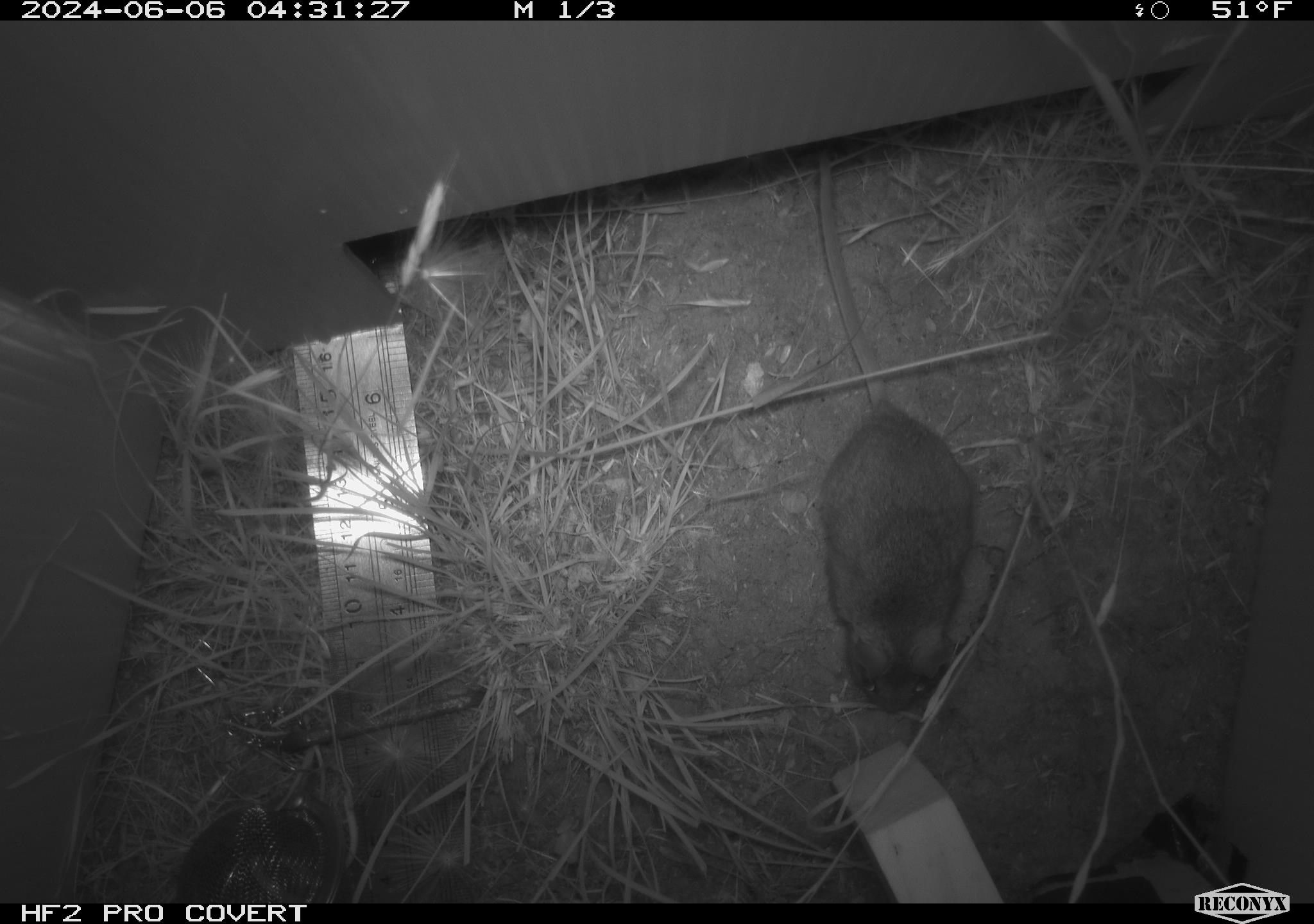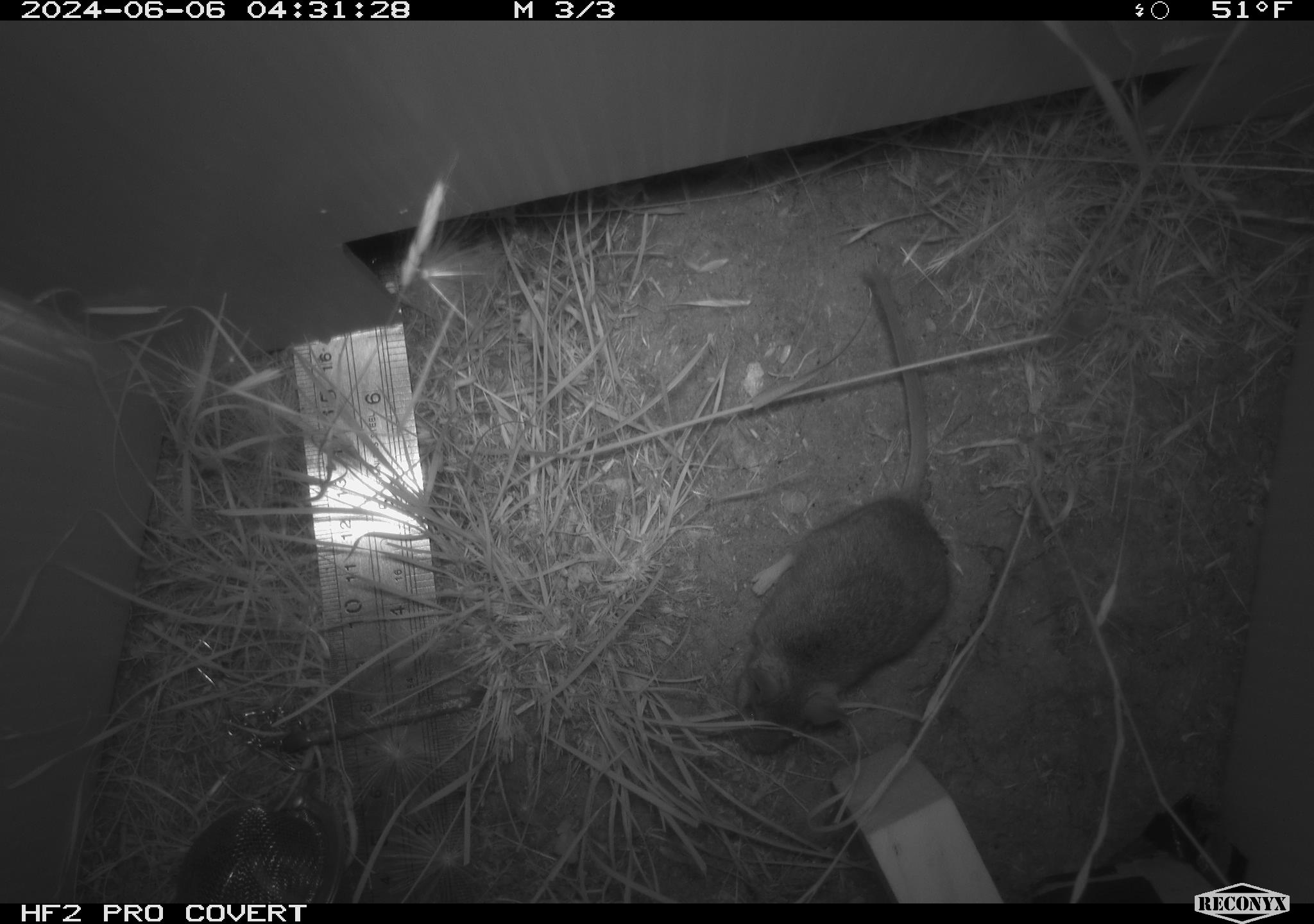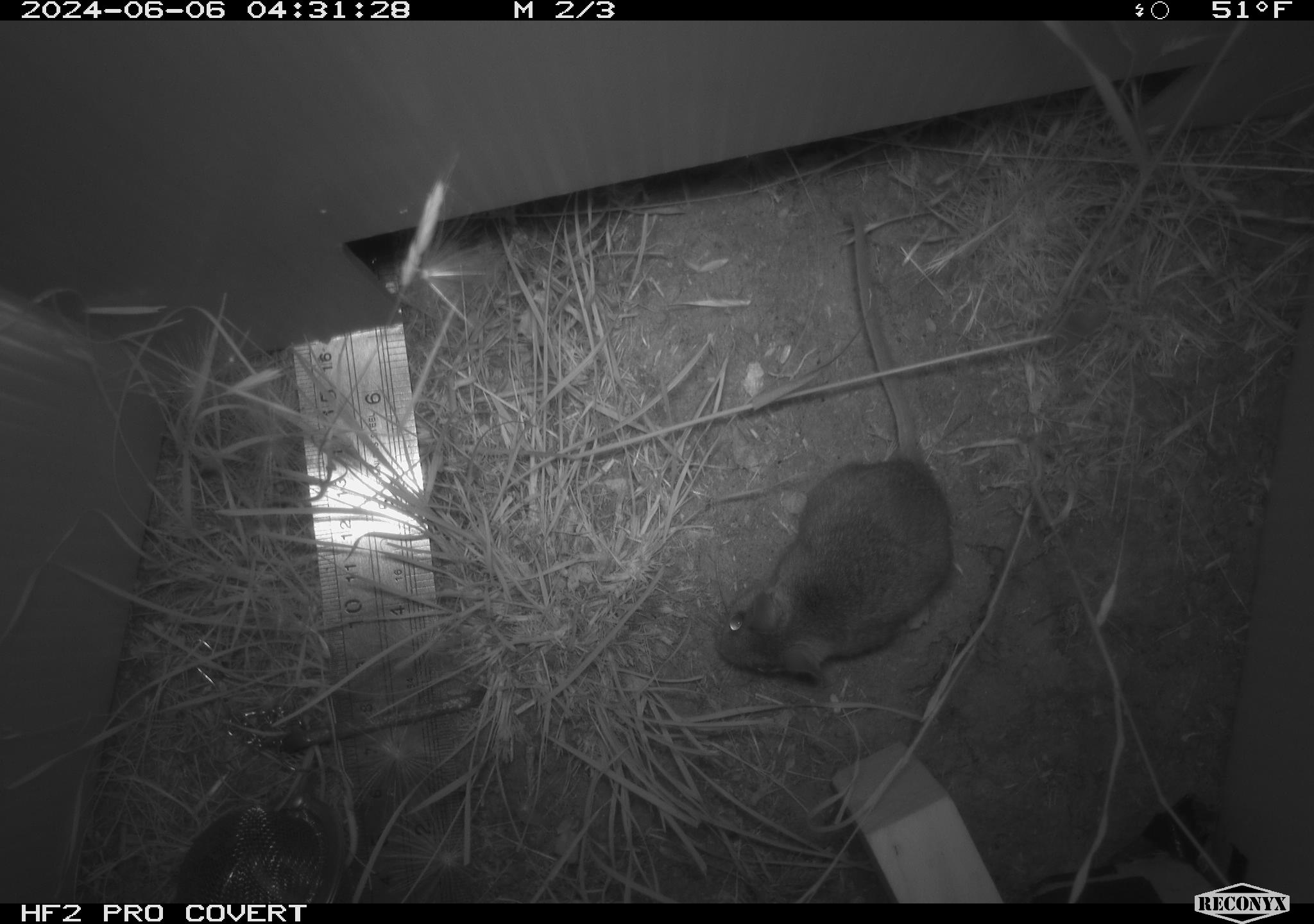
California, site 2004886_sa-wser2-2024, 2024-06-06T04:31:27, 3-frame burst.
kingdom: Animalia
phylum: Chordata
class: Mammalia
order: Rodentia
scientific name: Rodentia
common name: mouse species